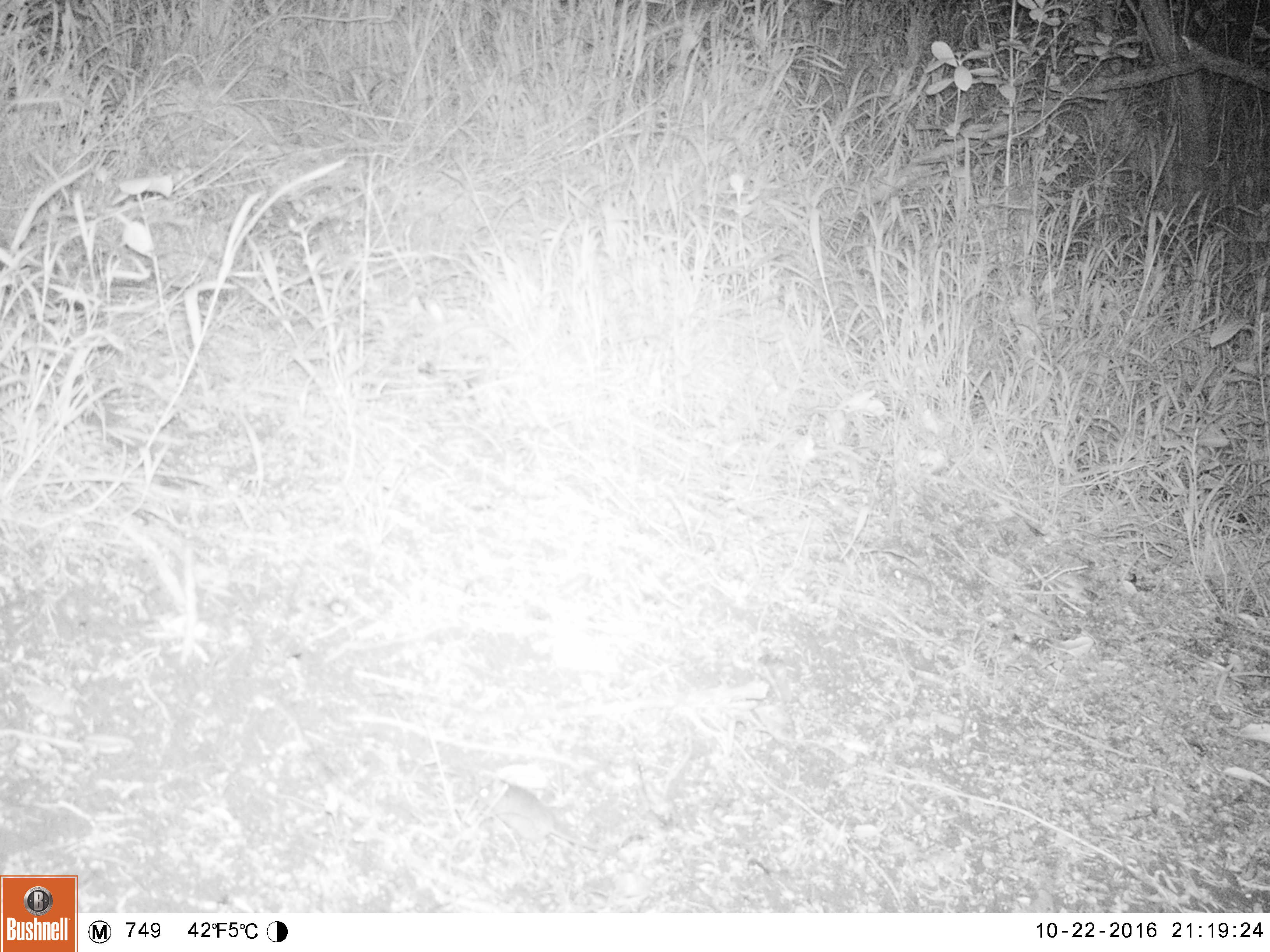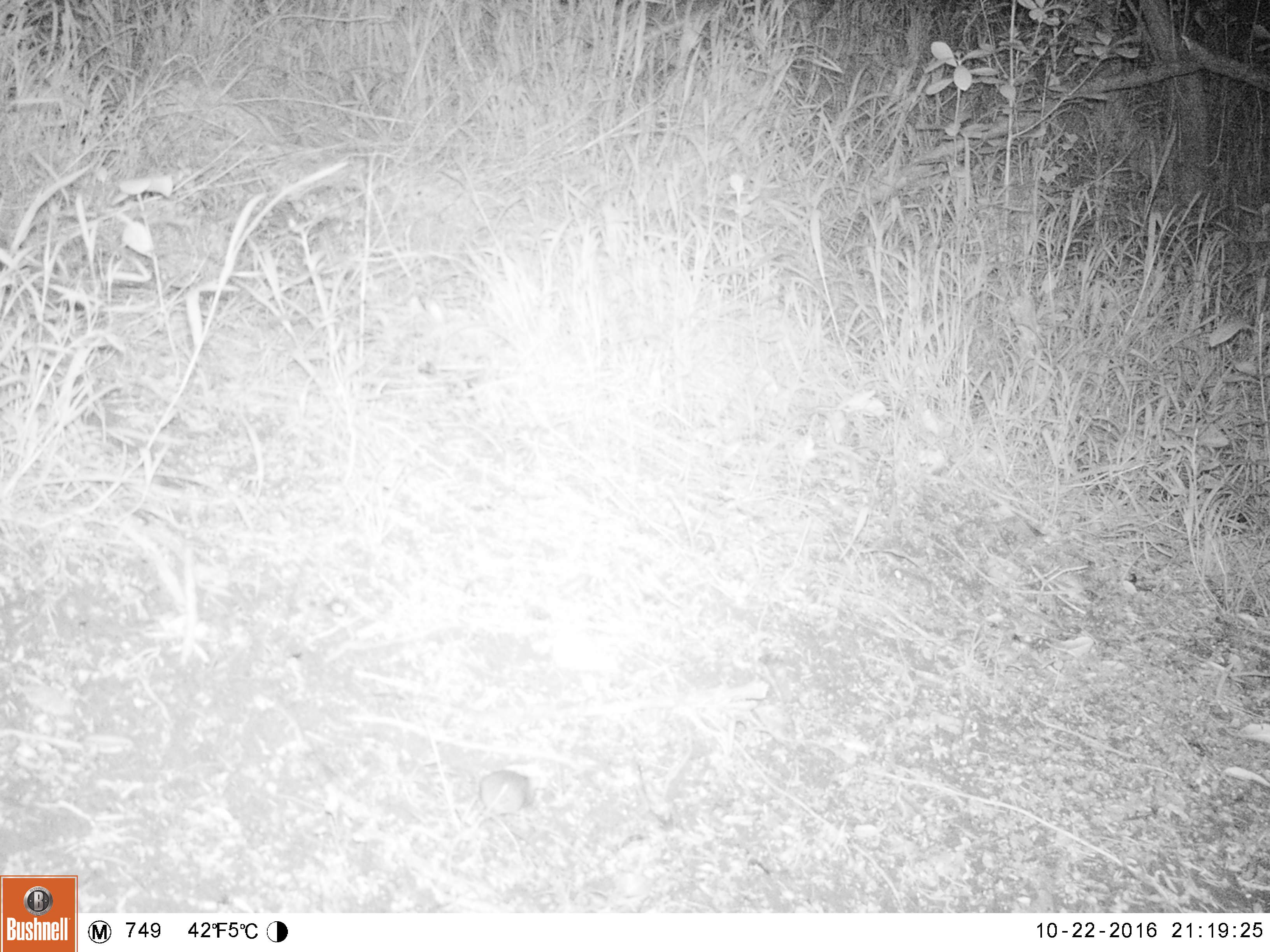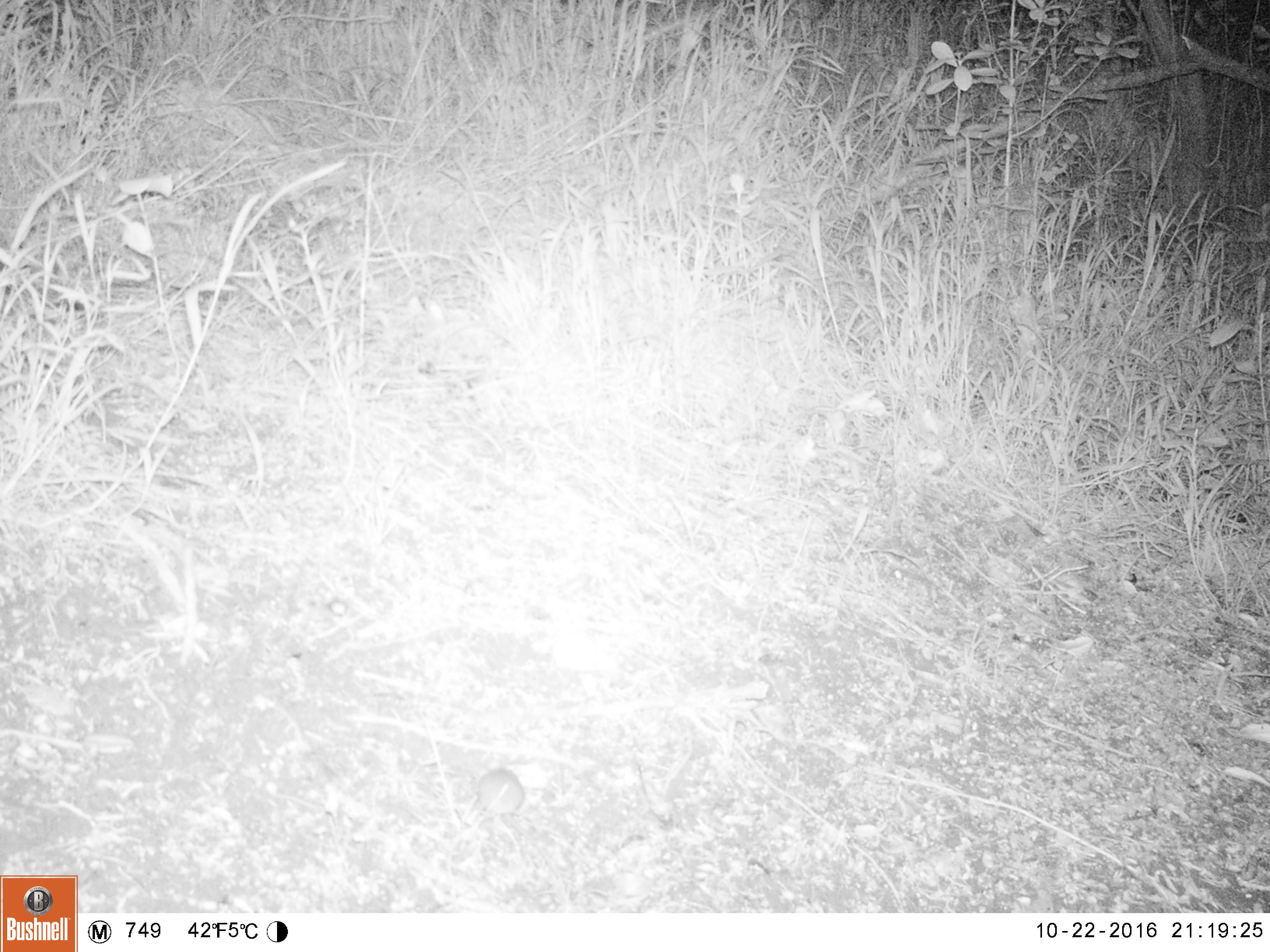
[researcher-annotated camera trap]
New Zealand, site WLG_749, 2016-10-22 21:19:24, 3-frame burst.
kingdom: Animalia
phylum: Chordata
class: Mammalia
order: Rodentia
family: Muridae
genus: Mus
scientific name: Mus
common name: mouse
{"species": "mouse (Mus)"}